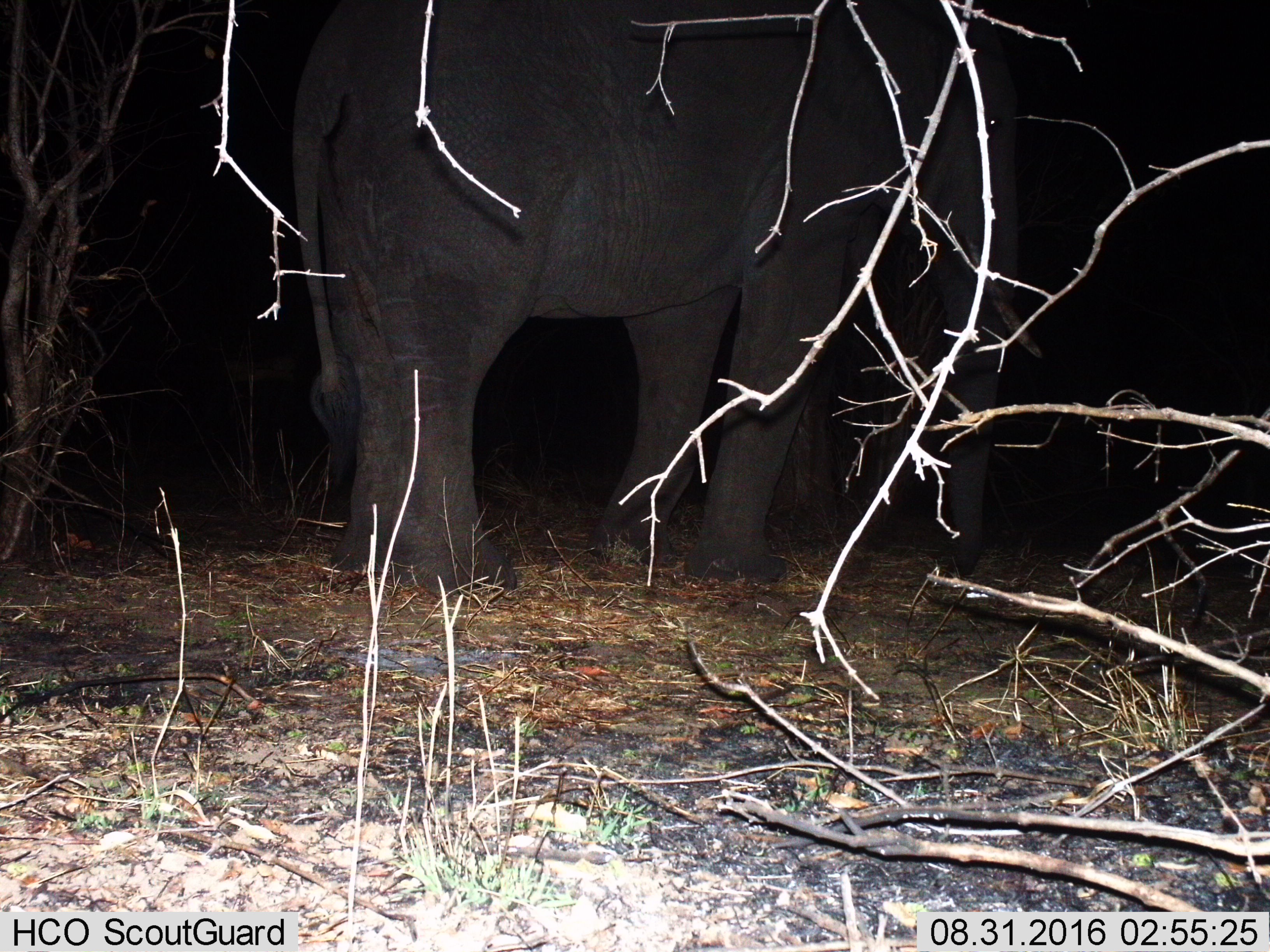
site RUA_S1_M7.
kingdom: Animalia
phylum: Chordata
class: Mammalia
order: Proboscidea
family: Elephantidae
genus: Loxodonta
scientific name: Loxodonta africana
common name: african bush elephant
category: elephant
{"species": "elephant (african bush elephant) (Loxodonta africana)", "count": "1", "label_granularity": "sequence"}